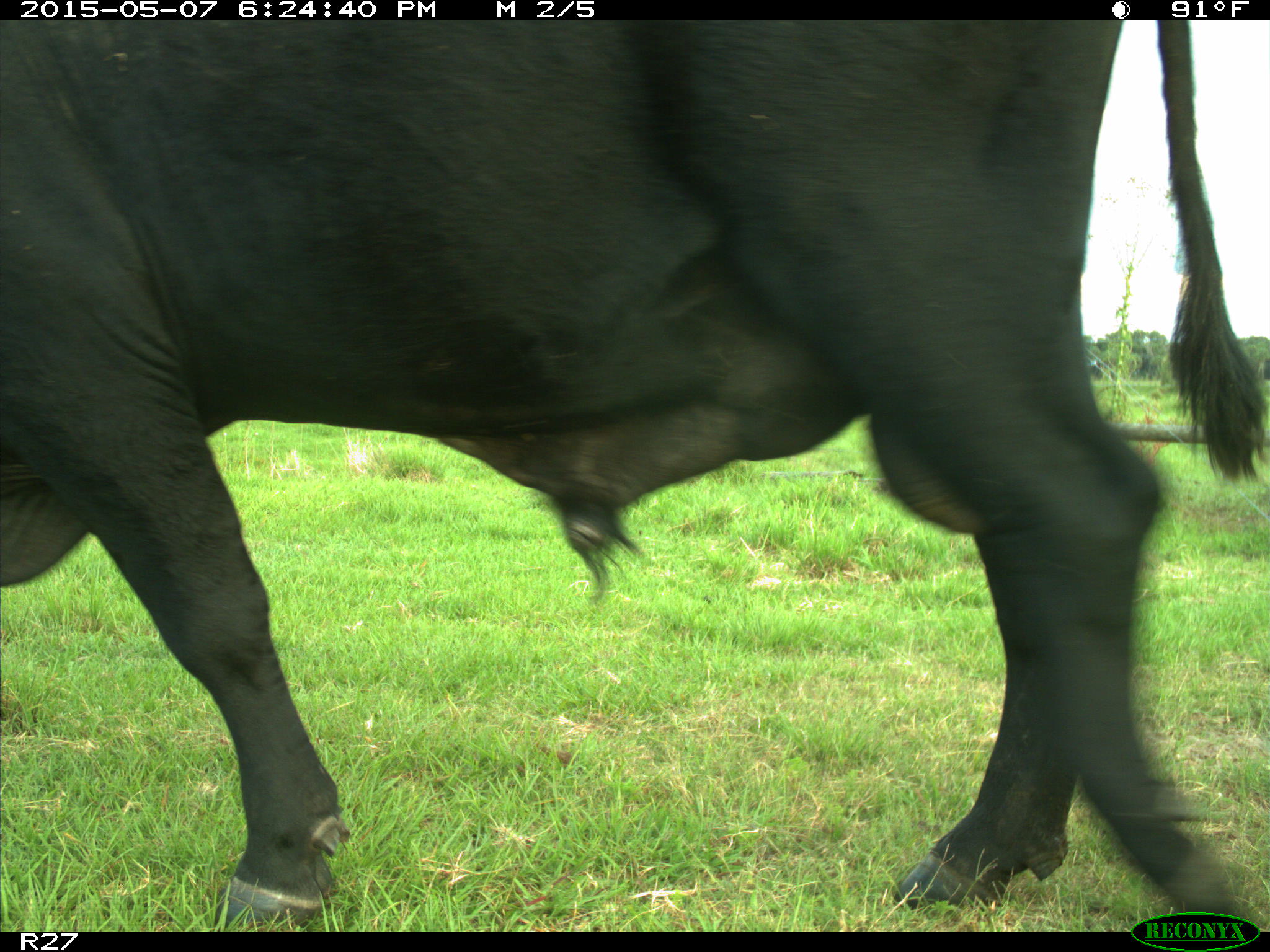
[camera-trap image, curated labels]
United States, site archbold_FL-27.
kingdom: Animalia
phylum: Chordata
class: Mammalia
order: Artiodactyla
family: Bovidae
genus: Bos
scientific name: Bos taurus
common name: domestic cow